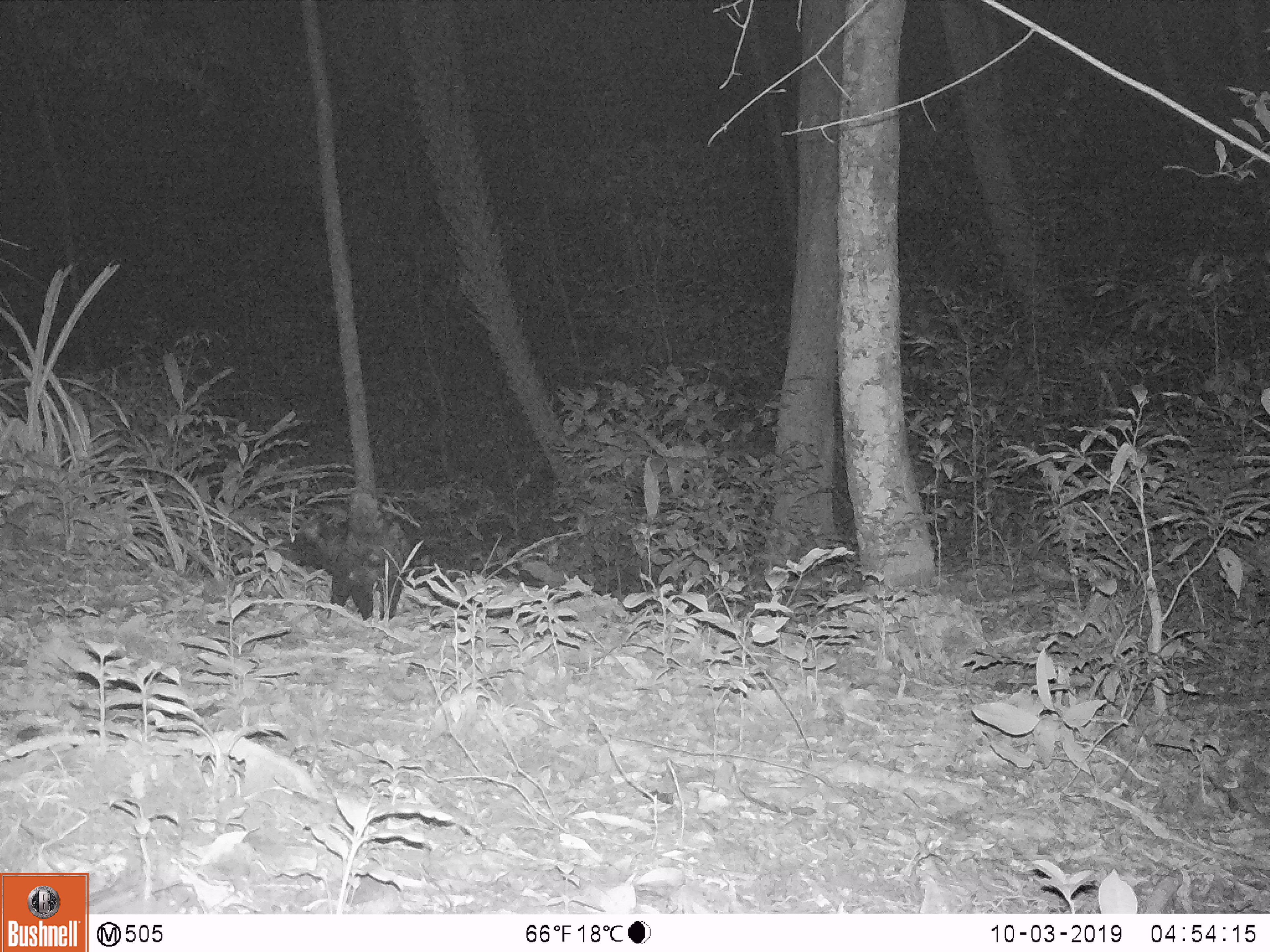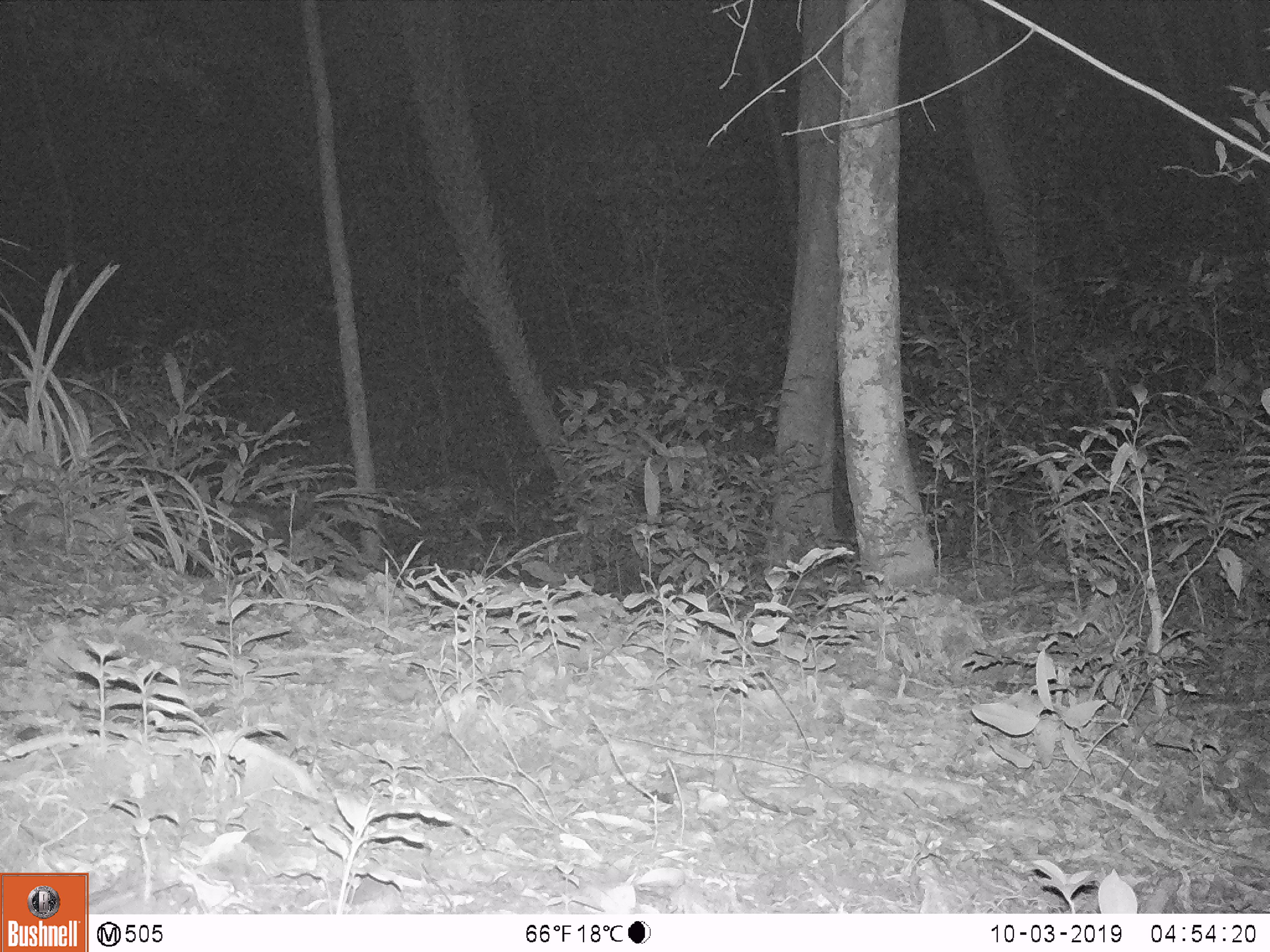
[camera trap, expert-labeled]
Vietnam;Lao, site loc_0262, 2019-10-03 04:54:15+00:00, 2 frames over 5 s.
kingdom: Animalia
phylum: Chordata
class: Mammalia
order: Carnivora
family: Viverridae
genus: Paradoxurus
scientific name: Paradoxurus hermaphroditus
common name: common palm civet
Common palm civet (Paradoxurus hermaphroditus). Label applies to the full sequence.